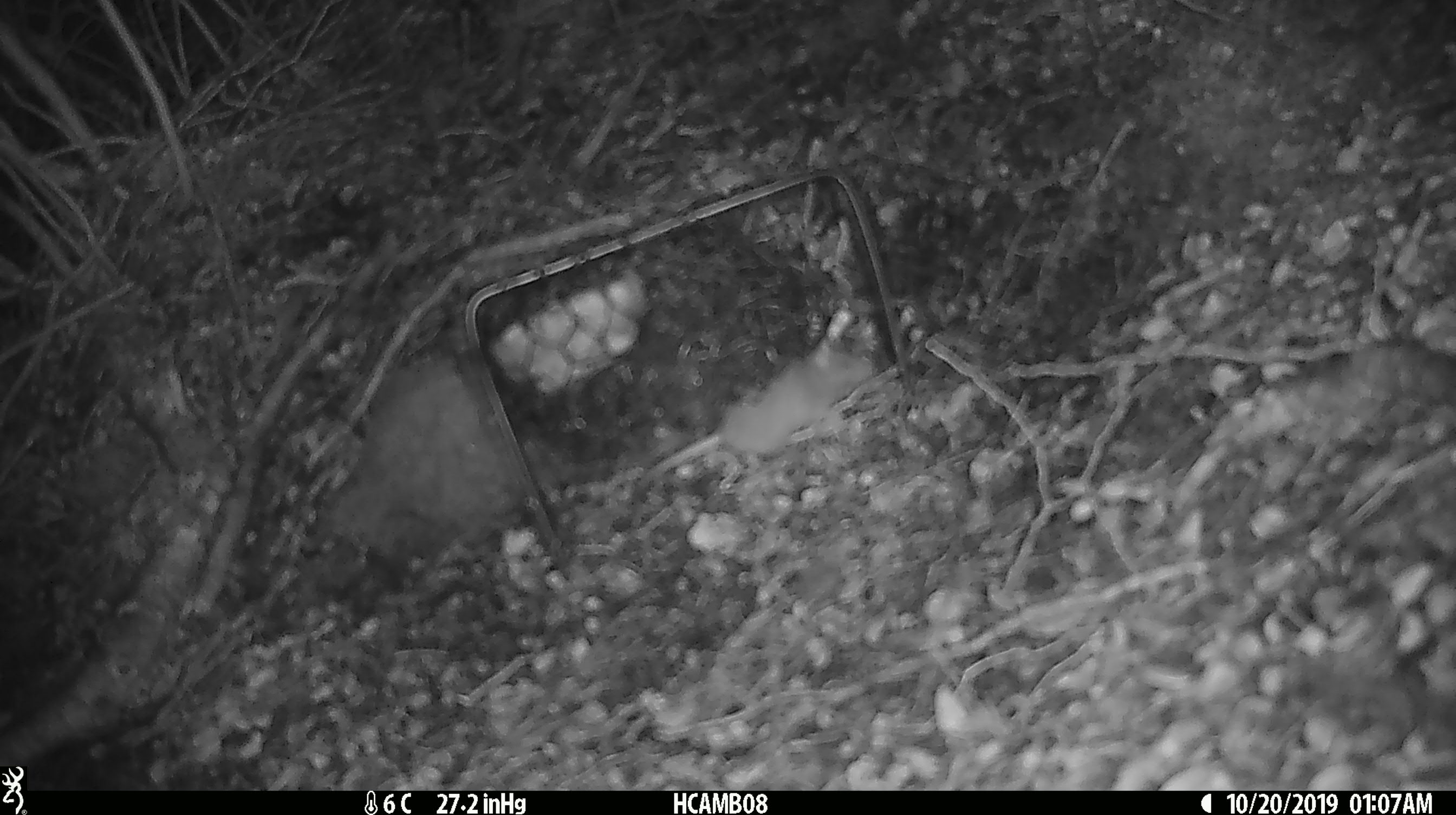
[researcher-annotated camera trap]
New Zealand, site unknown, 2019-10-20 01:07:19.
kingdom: Animalia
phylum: Chordata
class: Mammalia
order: Rodentia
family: Muridae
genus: Mus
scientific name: Mus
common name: mouse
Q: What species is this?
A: Mouse (Mus).